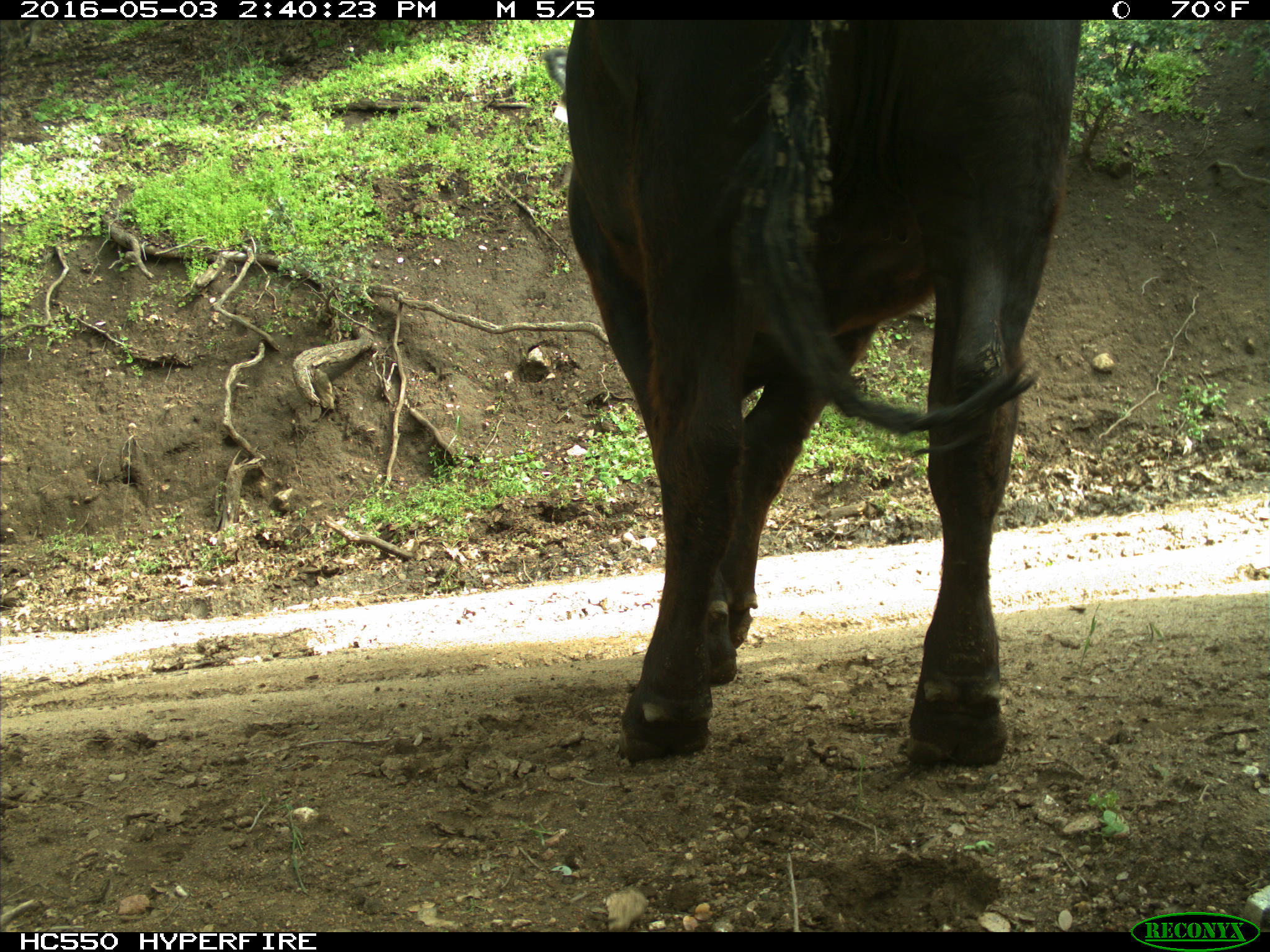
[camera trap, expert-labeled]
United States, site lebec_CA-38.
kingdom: Animalia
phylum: Chordata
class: Mammalia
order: Artiodactyla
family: Bovidae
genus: Bos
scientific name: Bos taurus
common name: domestic cow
Bos taurus (domestic cow).